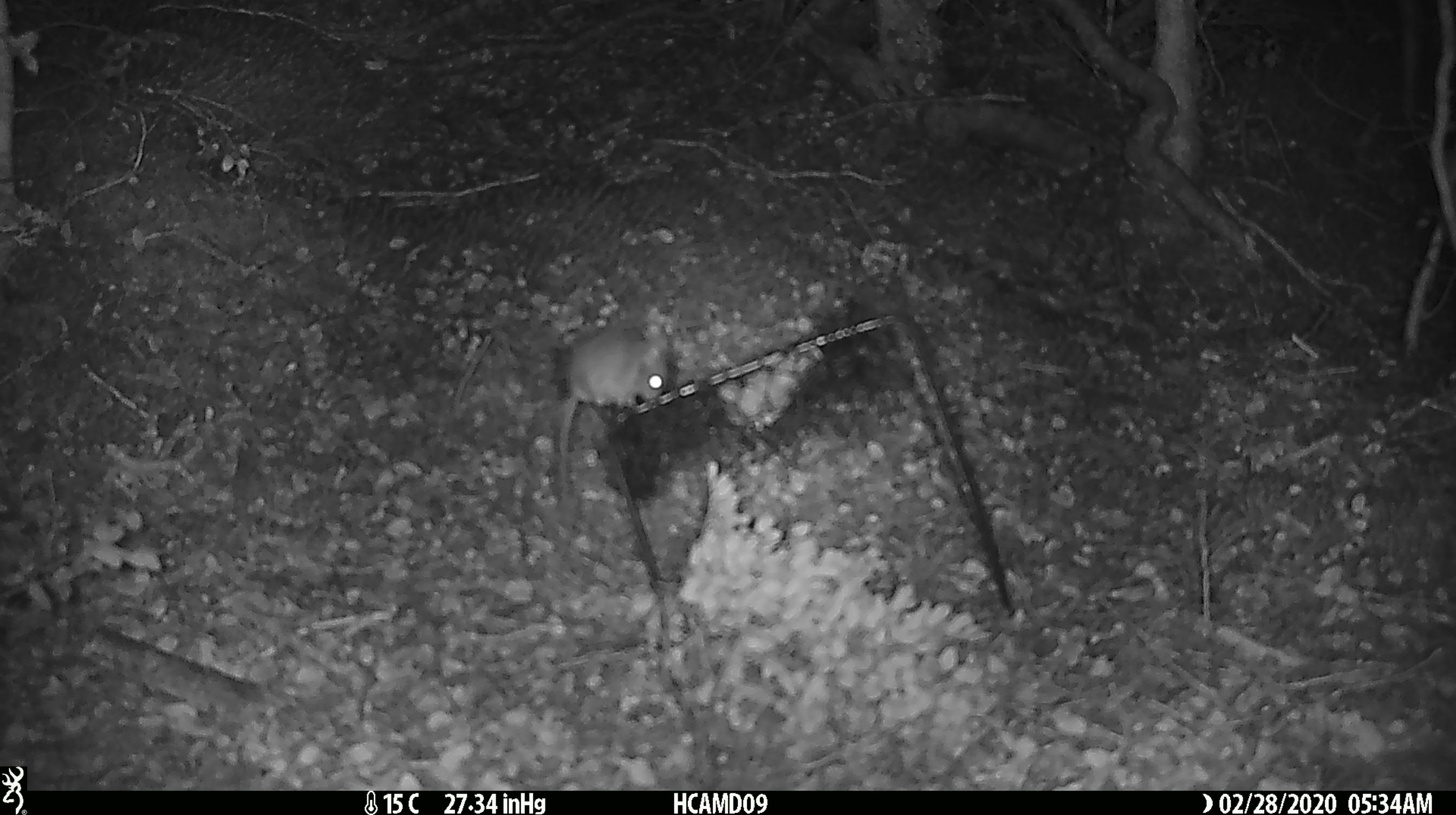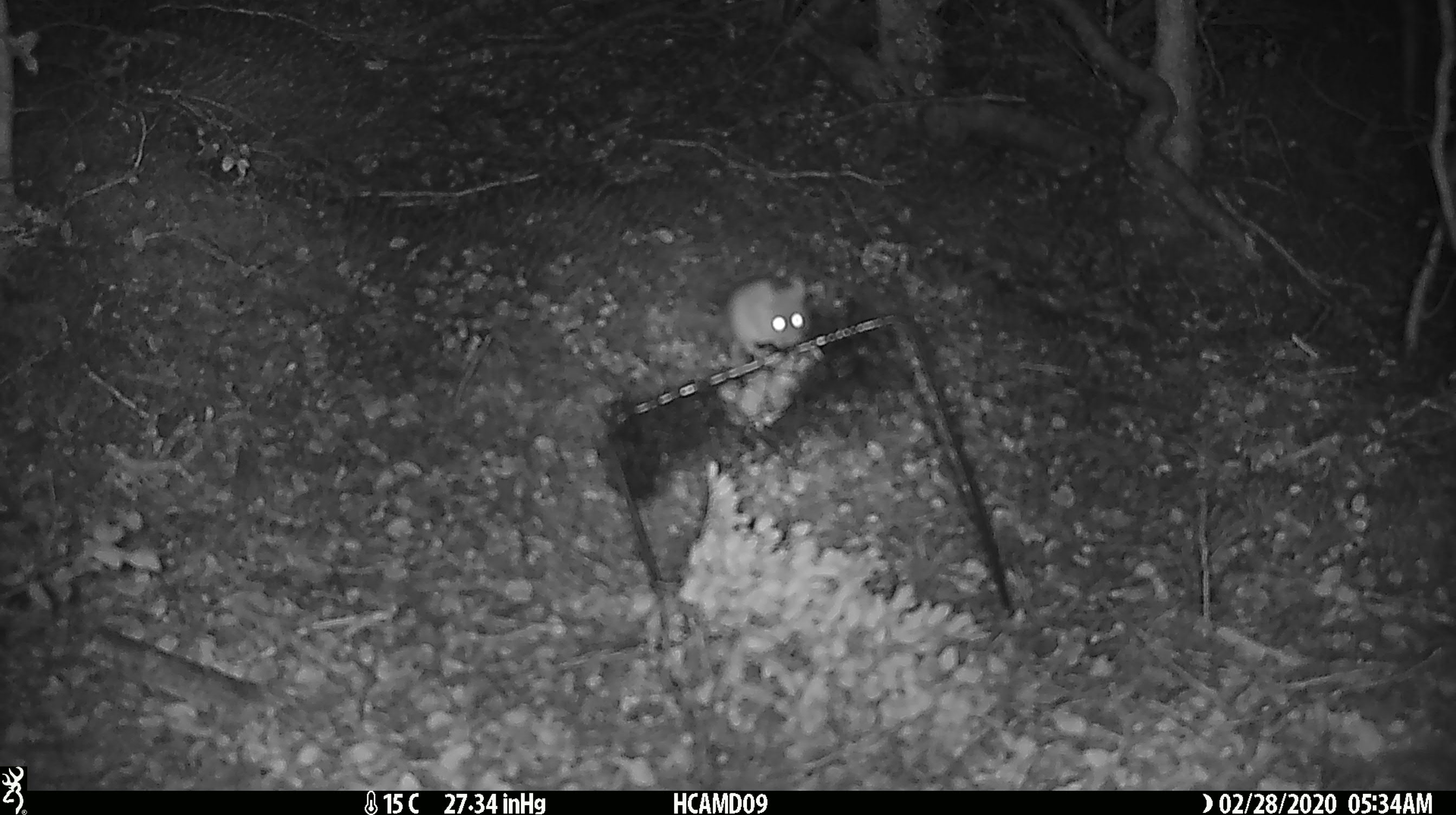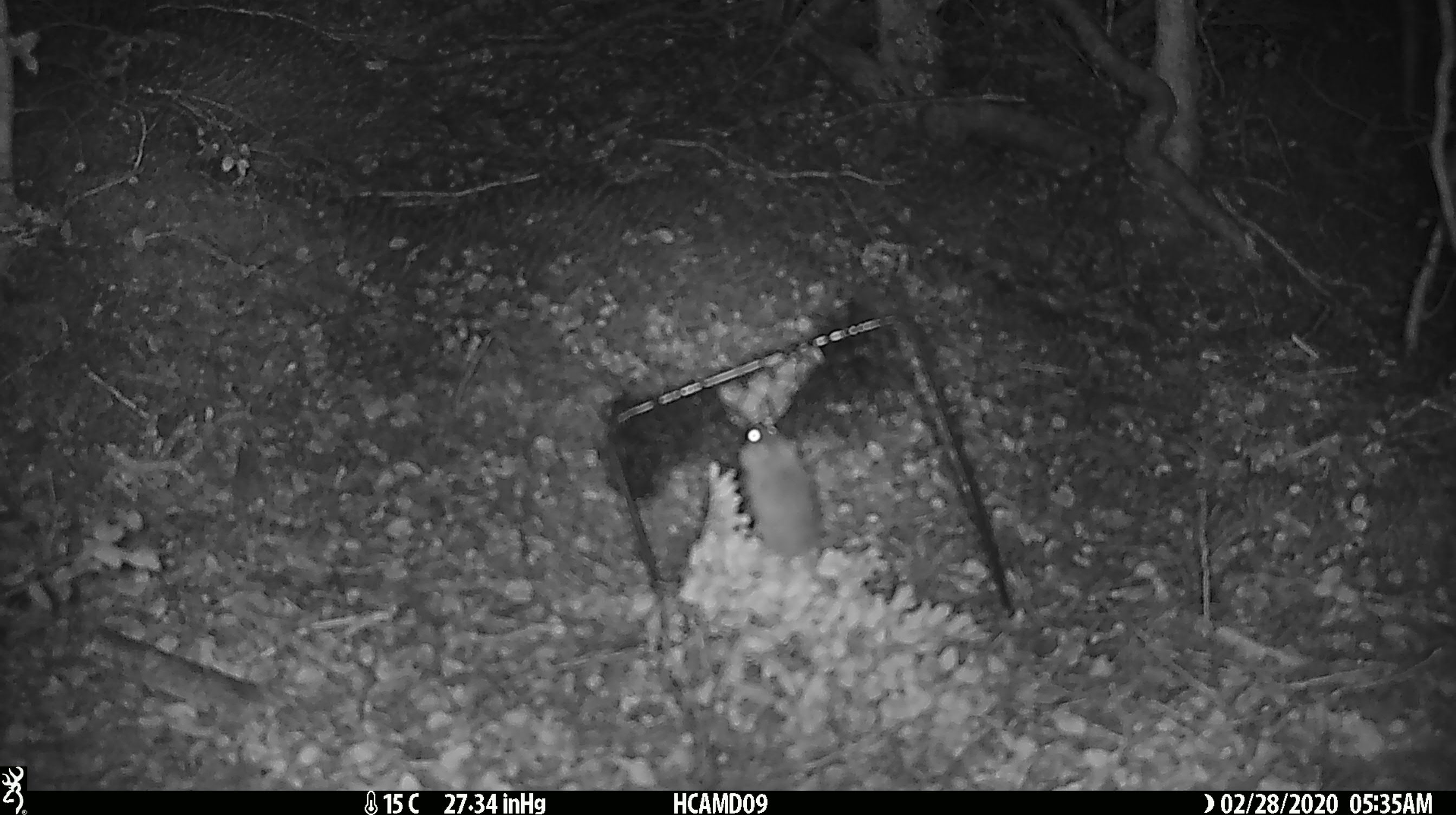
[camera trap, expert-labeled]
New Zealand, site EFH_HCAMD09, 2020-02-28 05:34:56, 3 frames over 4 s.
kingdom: Animalia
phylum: Chordata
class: Mammalia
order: Rodentia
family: Muridae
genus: Mus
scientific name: Mus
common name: mouse